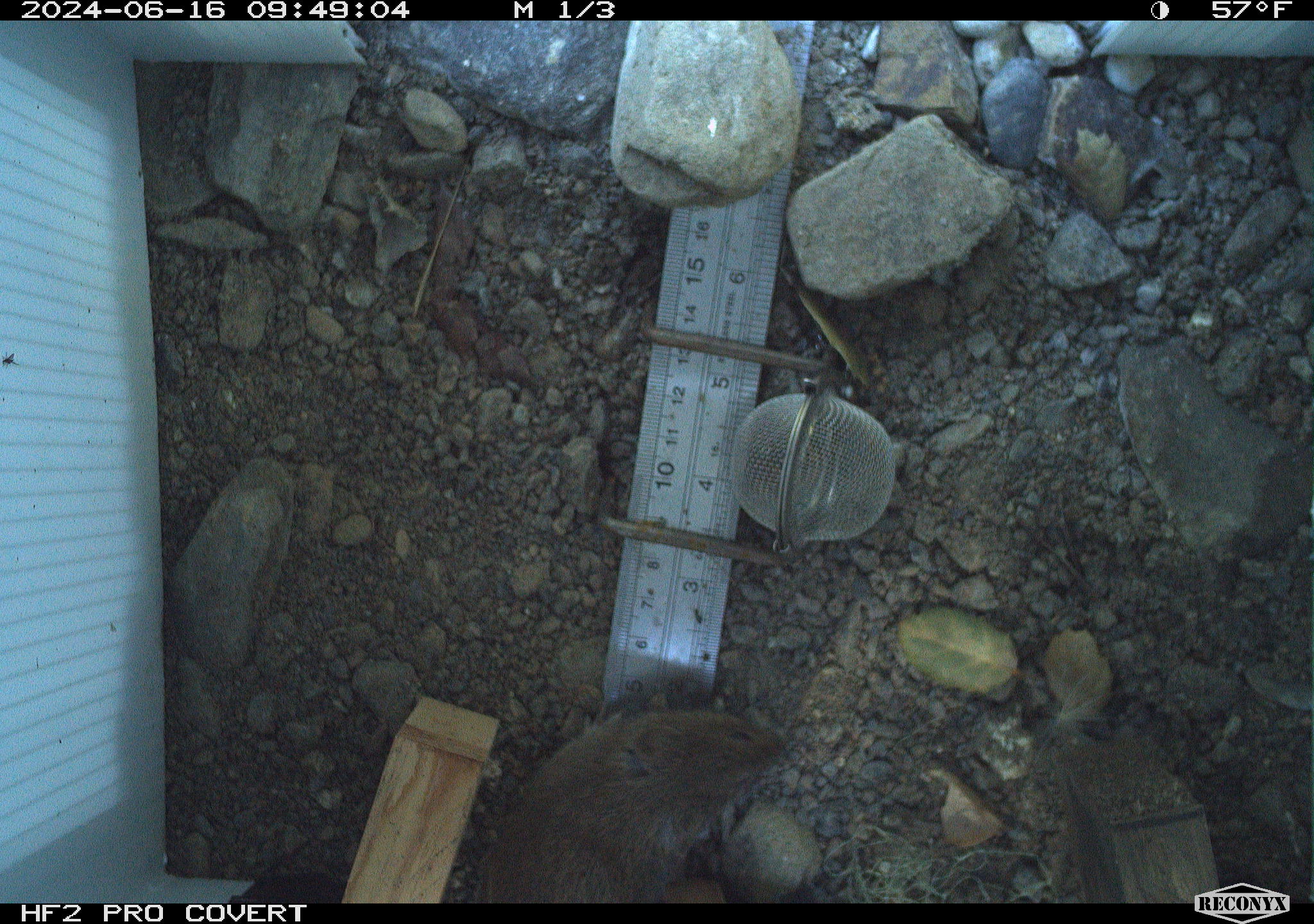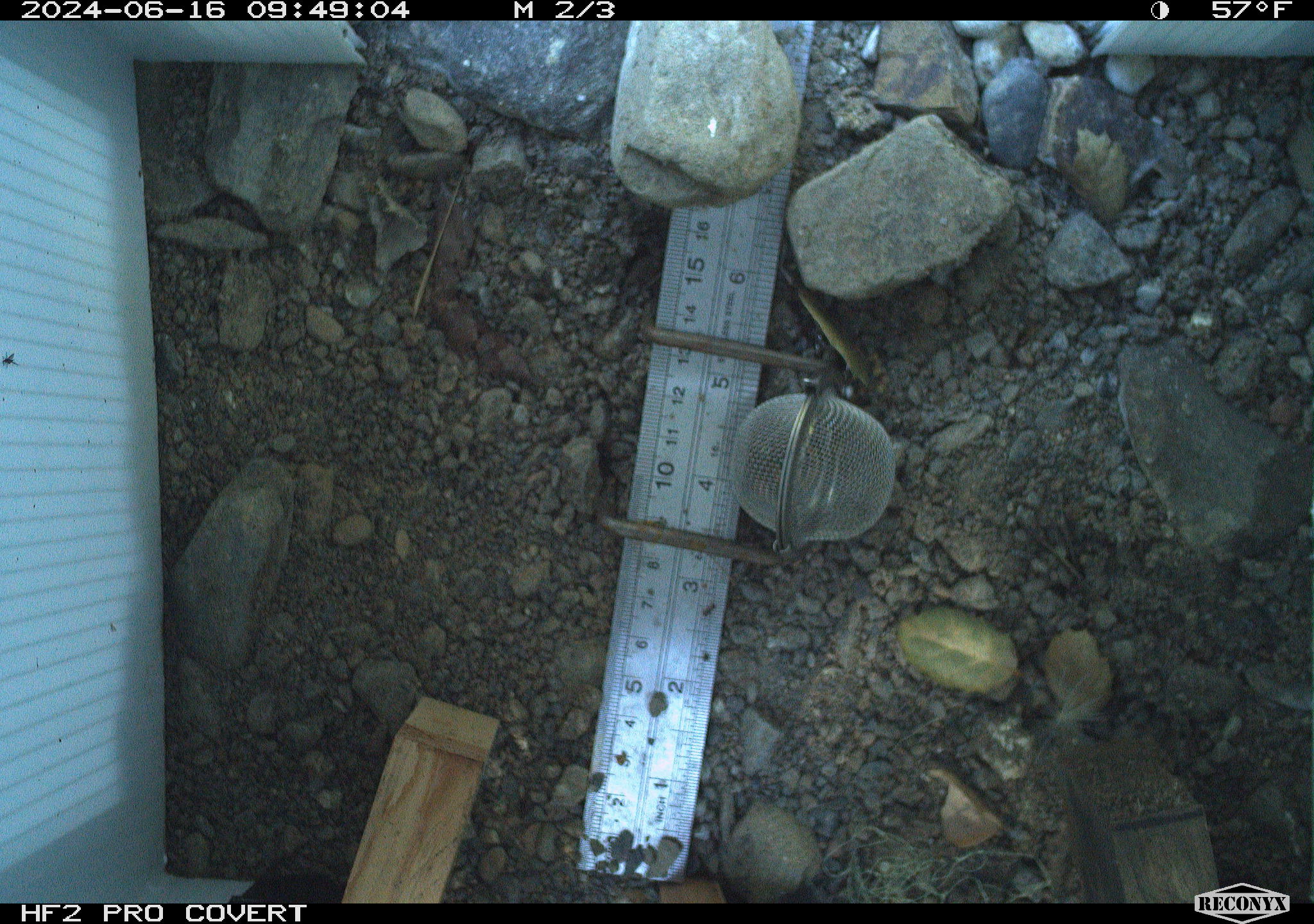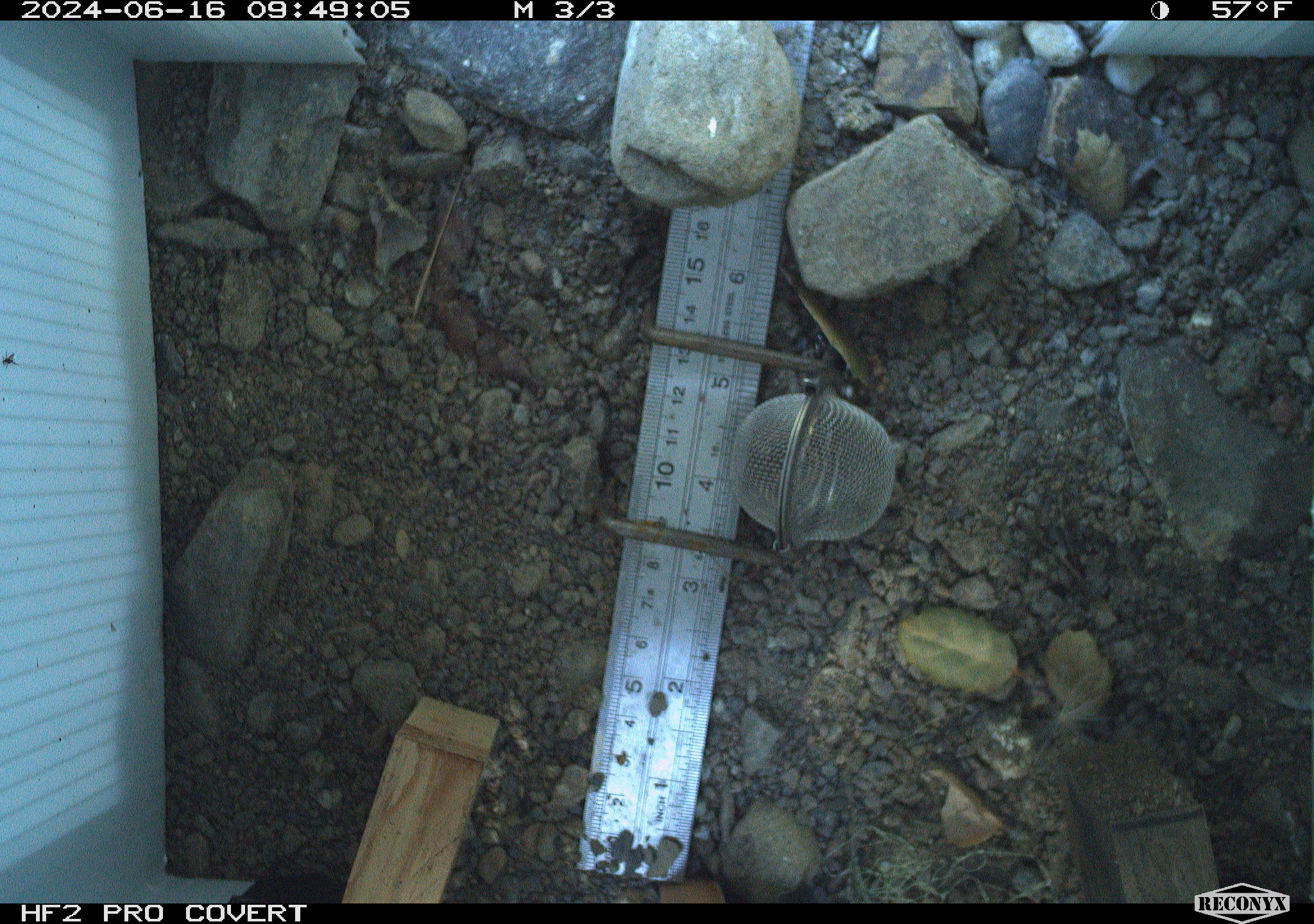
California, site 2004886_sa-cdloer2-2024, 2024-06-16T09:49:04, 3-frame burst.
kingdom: Animalia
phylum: Chordata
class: Mammalia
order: Rodentia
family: Cricetidae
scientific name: Arvicolinae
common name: voles, lemmings, and muskrats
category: arvicolinae subfamily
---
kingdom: Animalia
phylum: Arthropoda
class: Insecta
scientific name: Insecta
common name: insect